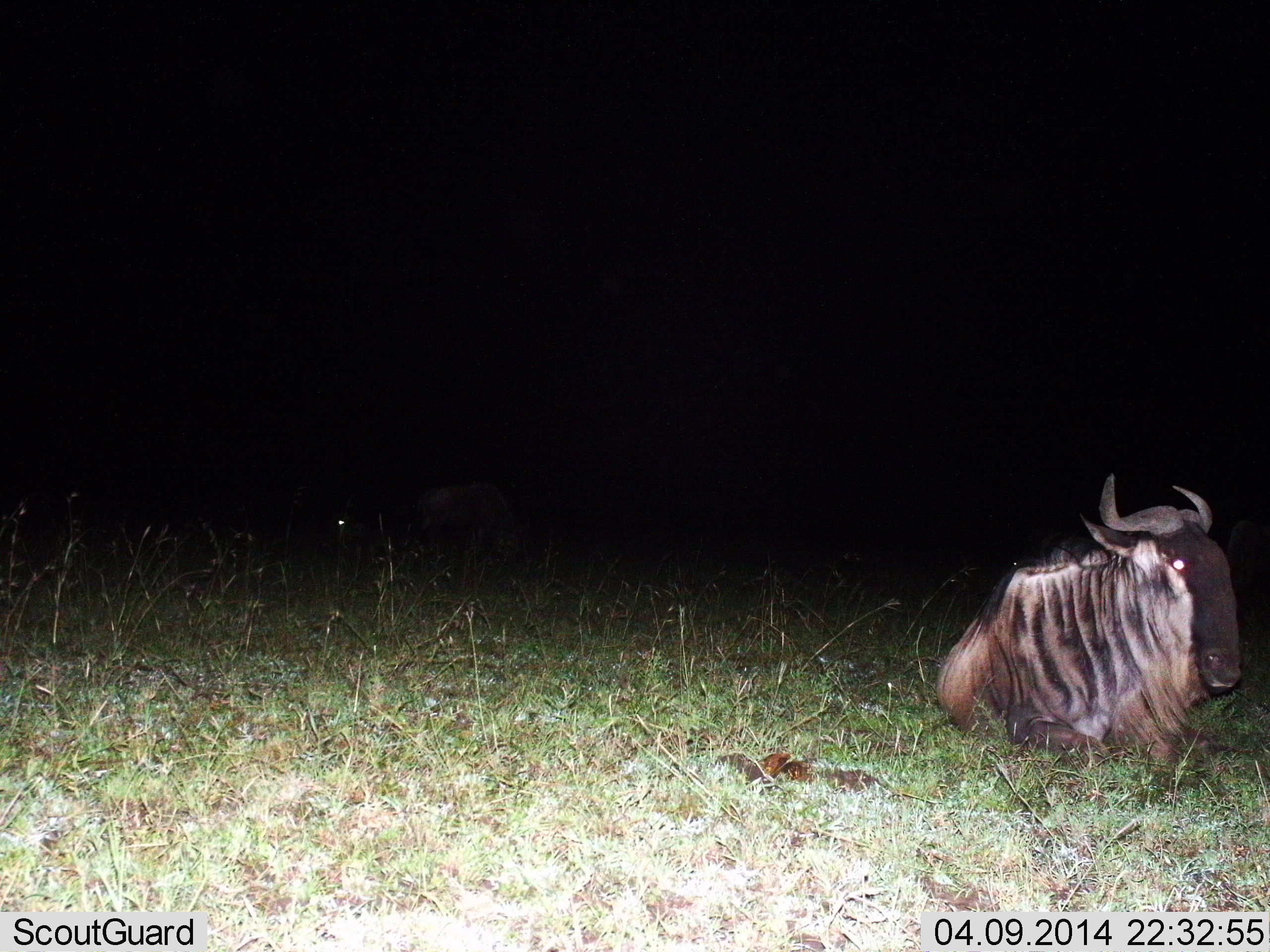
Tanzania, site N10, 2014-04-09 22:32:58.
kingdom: Animalia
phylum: Chordata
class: Mammalia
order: Artiodactyla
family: Bovidae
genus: Connochaetes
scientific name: Connochaetes taurinus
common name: blue wildebeest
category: wildebeest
Wildebeest (blue wildebeest) (Connochaetes taurinus), count 1. Behavior (volunteer vote fractions): standing 0%, resting 100%, moving 0%, interacting 0%. Young present (vote fraction): 0%. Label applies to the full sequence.